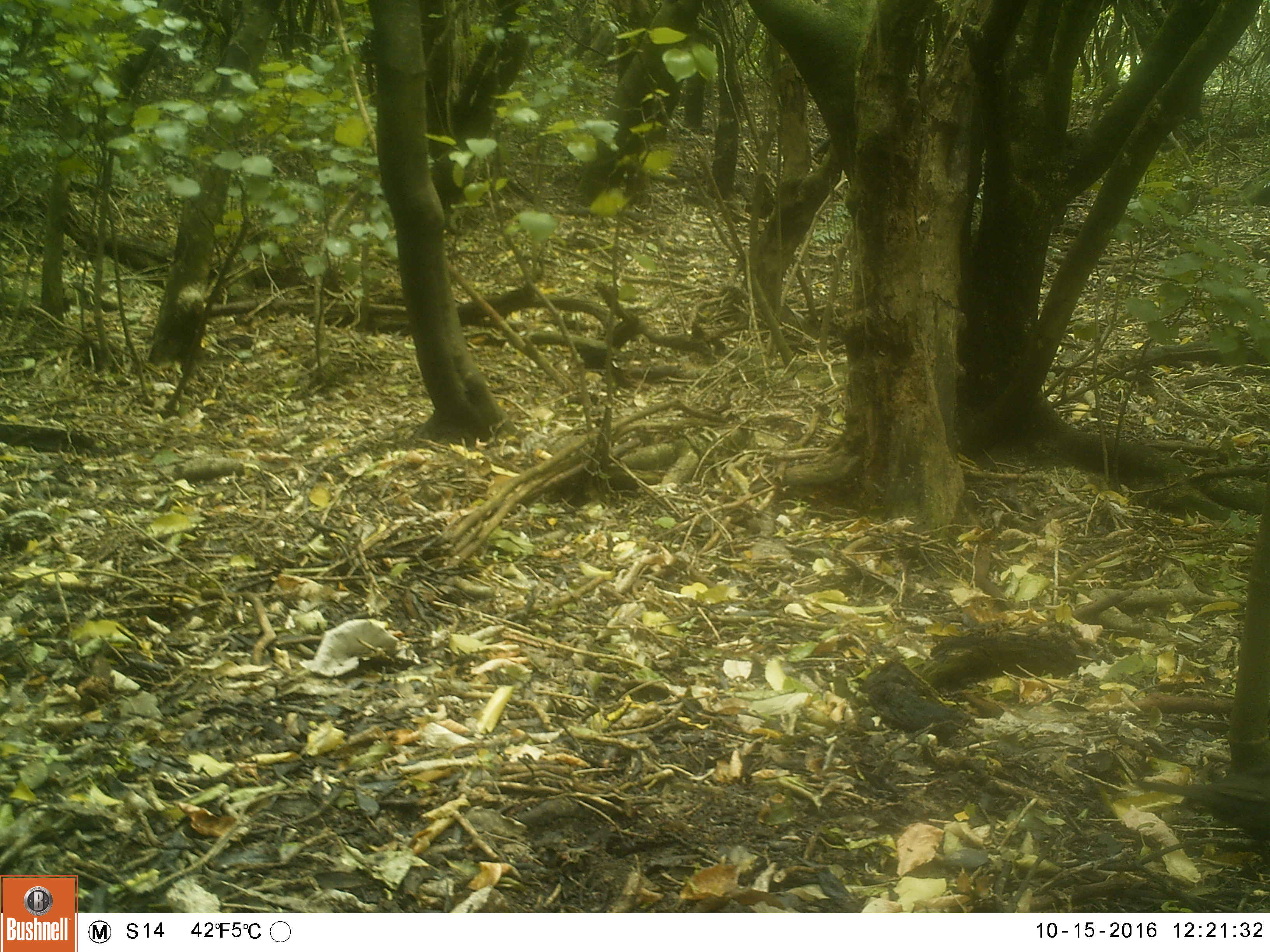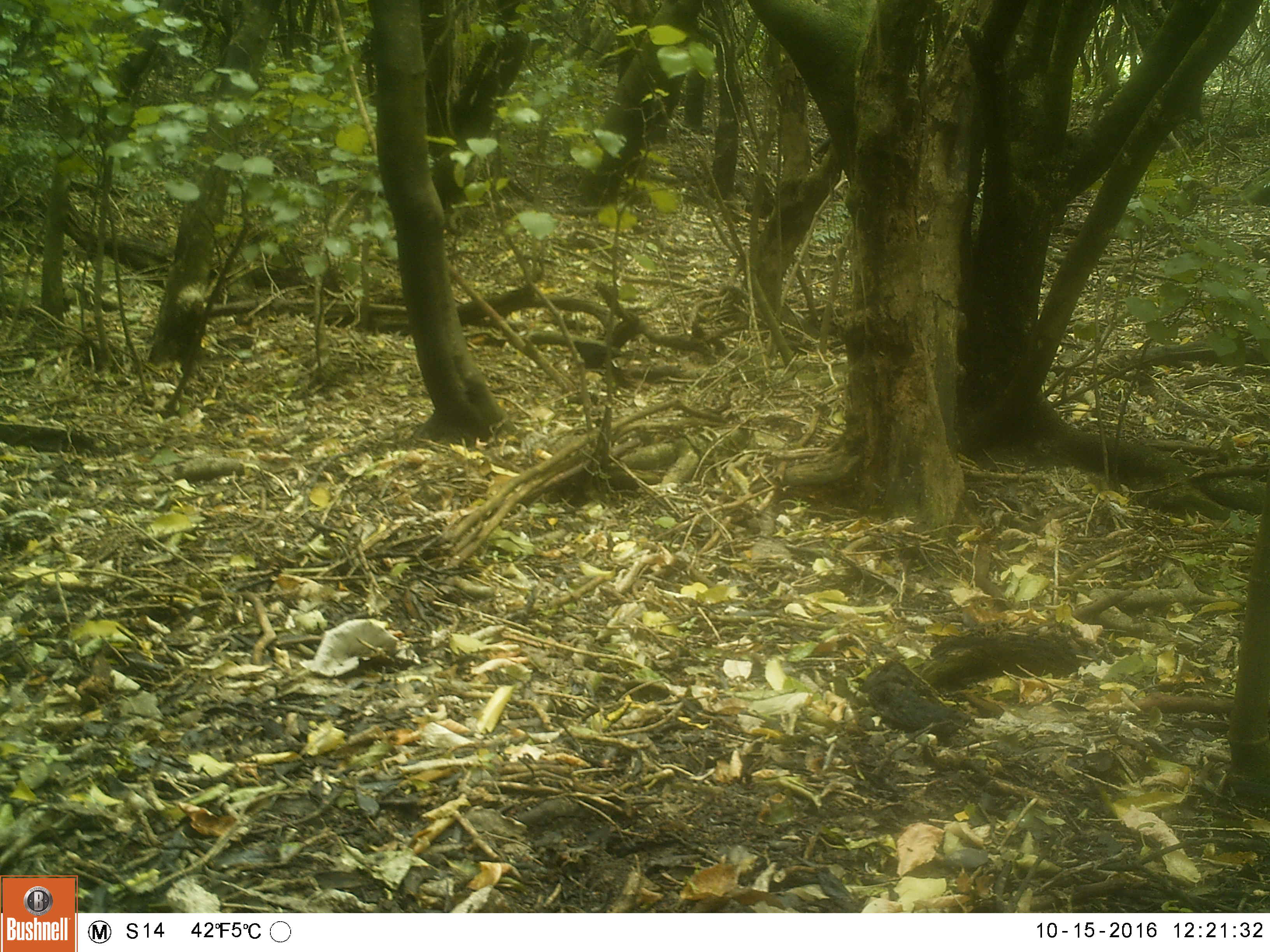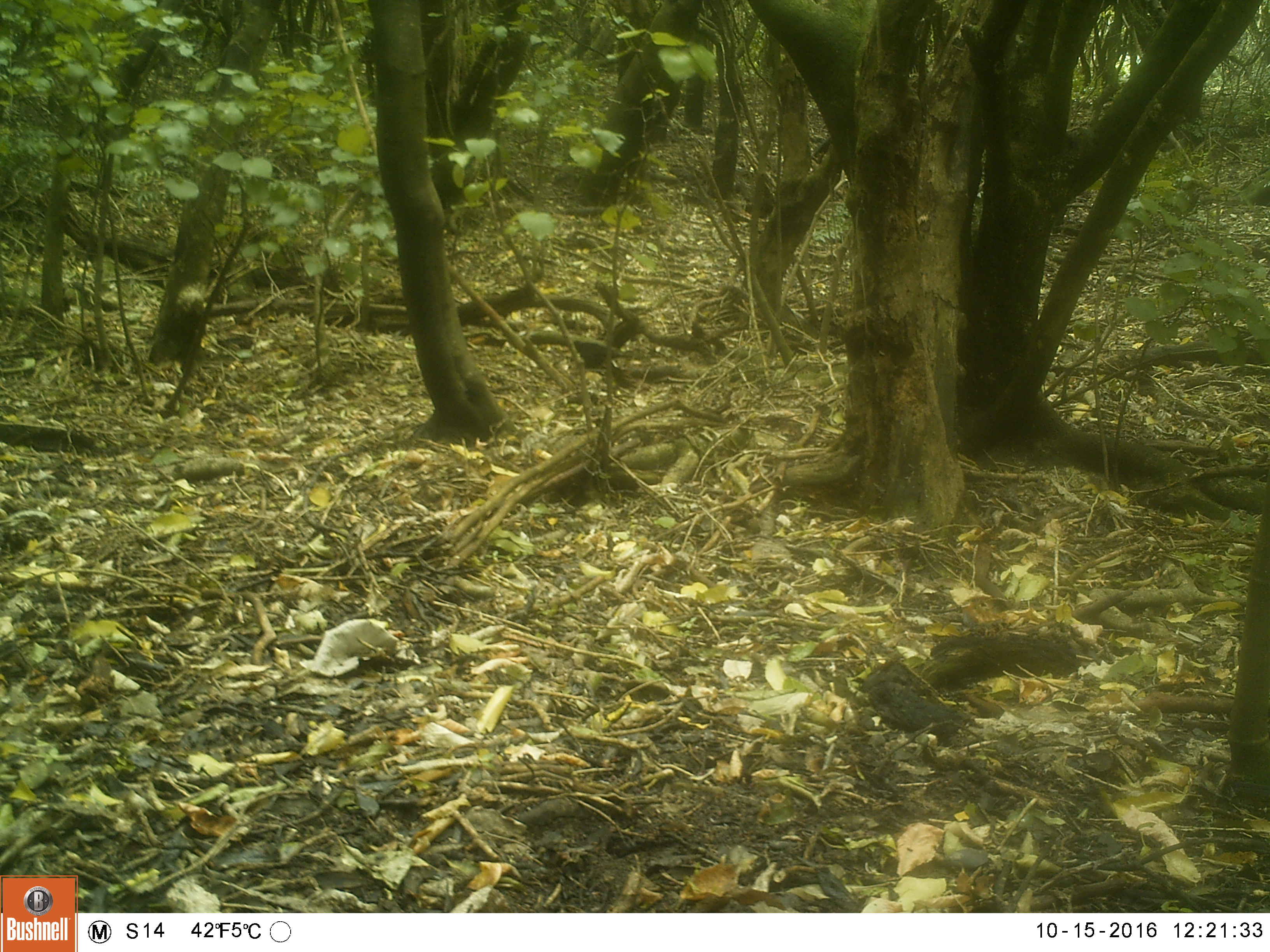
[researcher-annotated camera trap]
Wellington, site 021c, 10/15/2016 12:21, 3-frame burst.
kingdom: Animalia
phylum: Chordata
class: Aves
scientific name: Aves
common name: bird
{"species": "bird (Aves)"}